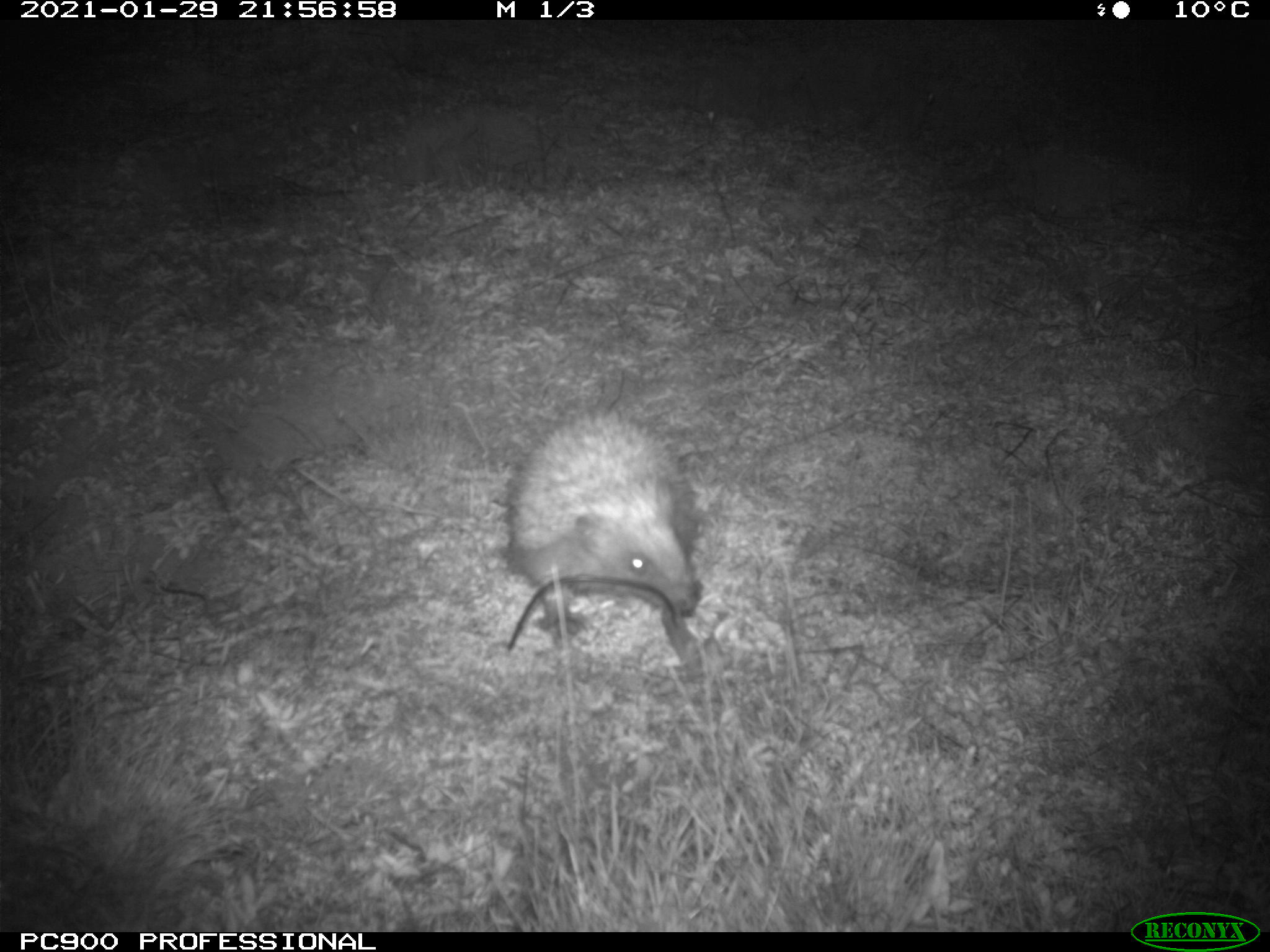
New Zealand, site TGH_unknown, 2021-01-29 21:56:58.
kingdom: Animalia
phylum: Chordata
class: Mammalia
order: Eulipotyphla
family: Erinaceidae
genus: Erinaceus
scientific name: Erinaceus europaeus europaeus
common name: european hedgehog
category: hedgehog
Hedgehog (european hedgehog) (Erinaceus europaeus europaeus).